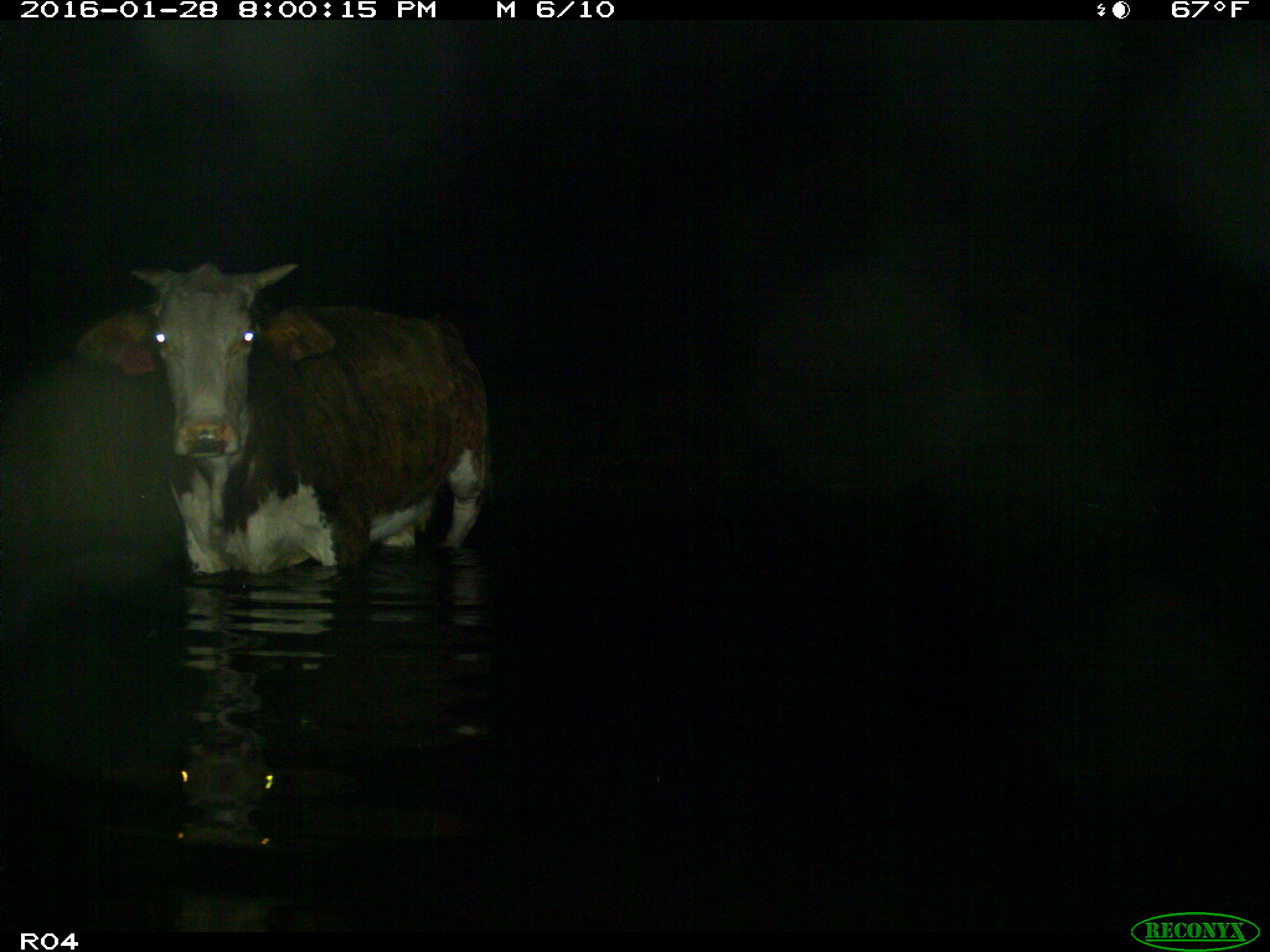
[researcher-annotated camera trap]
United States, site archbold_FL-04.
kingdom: Animalia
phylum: Chordata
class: Mammalia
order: Artiodactyla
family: Bovidae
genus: Bos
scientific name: Bos taurus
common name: domestic cow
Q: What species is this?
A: Bos taurus (domestic cow).